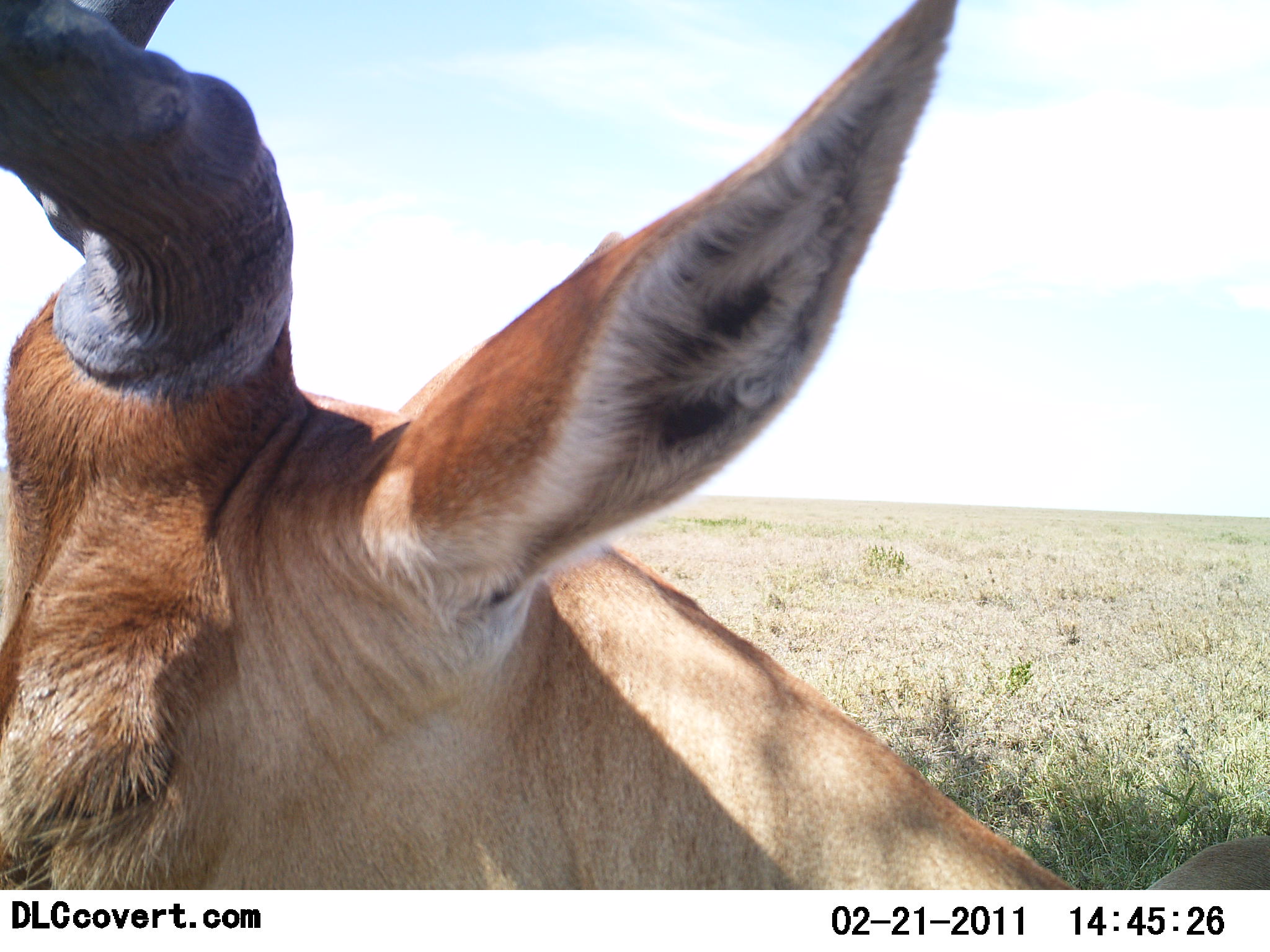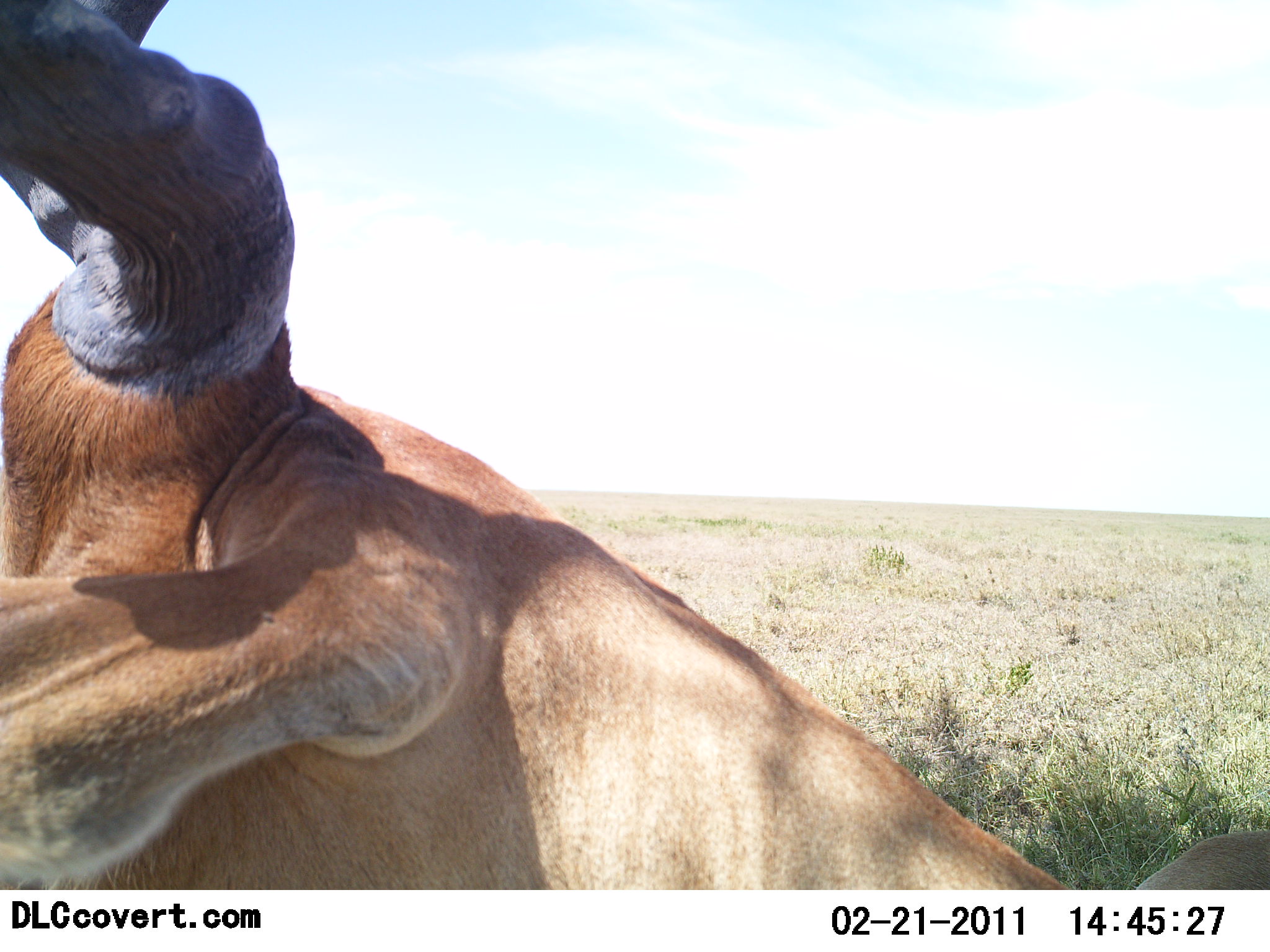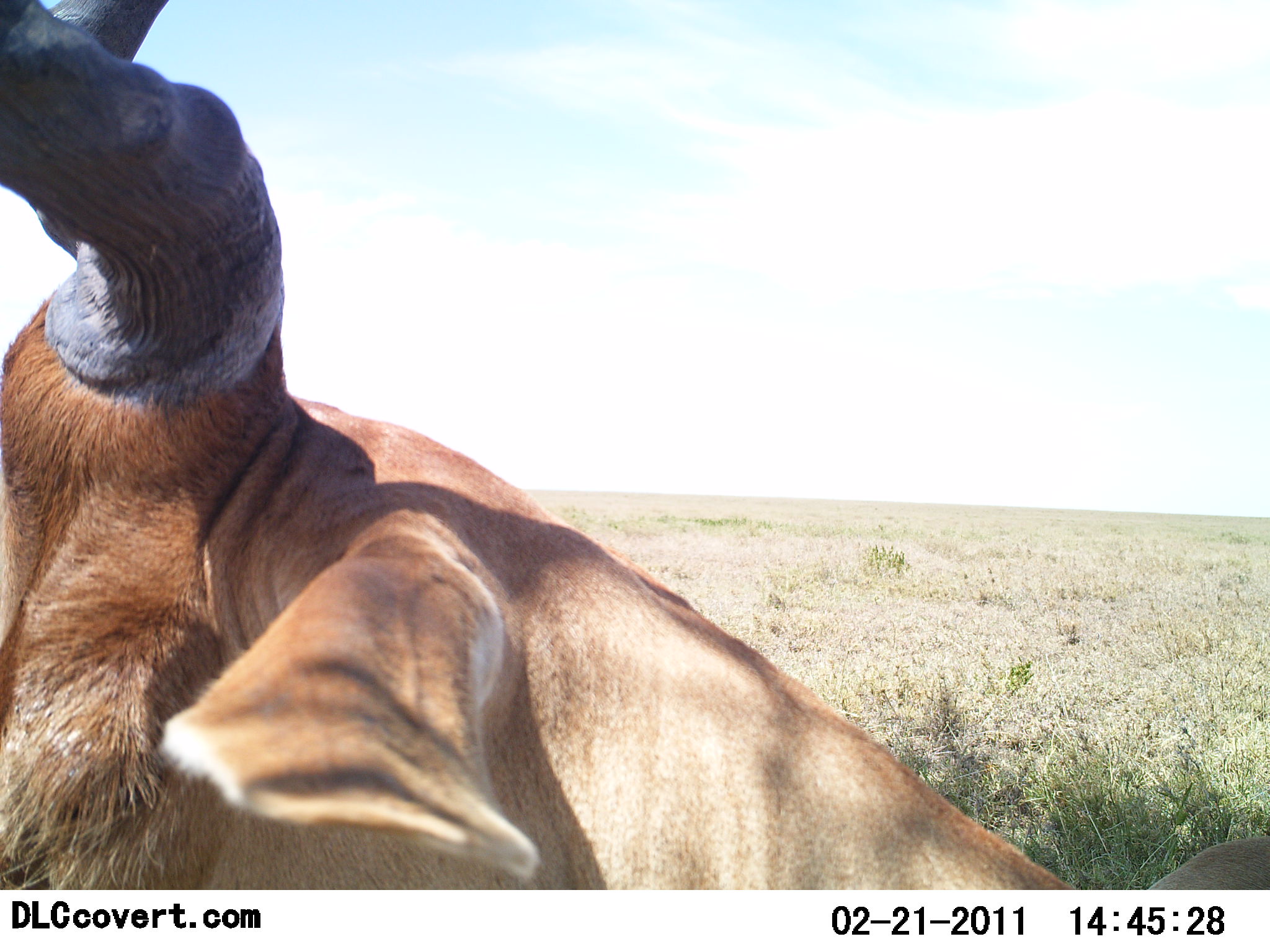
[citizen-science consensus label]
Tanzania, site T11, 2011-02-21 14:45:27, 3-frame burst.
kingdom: Animalia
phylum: Chordata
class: Mammalia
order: Artiodactyla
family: Bovidae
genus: Alcelaphus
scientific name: Alcelaphus buselaphus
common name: hartebeest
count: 1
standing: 60%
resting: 30%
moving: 0%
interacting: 0%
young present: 0%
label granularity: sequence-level